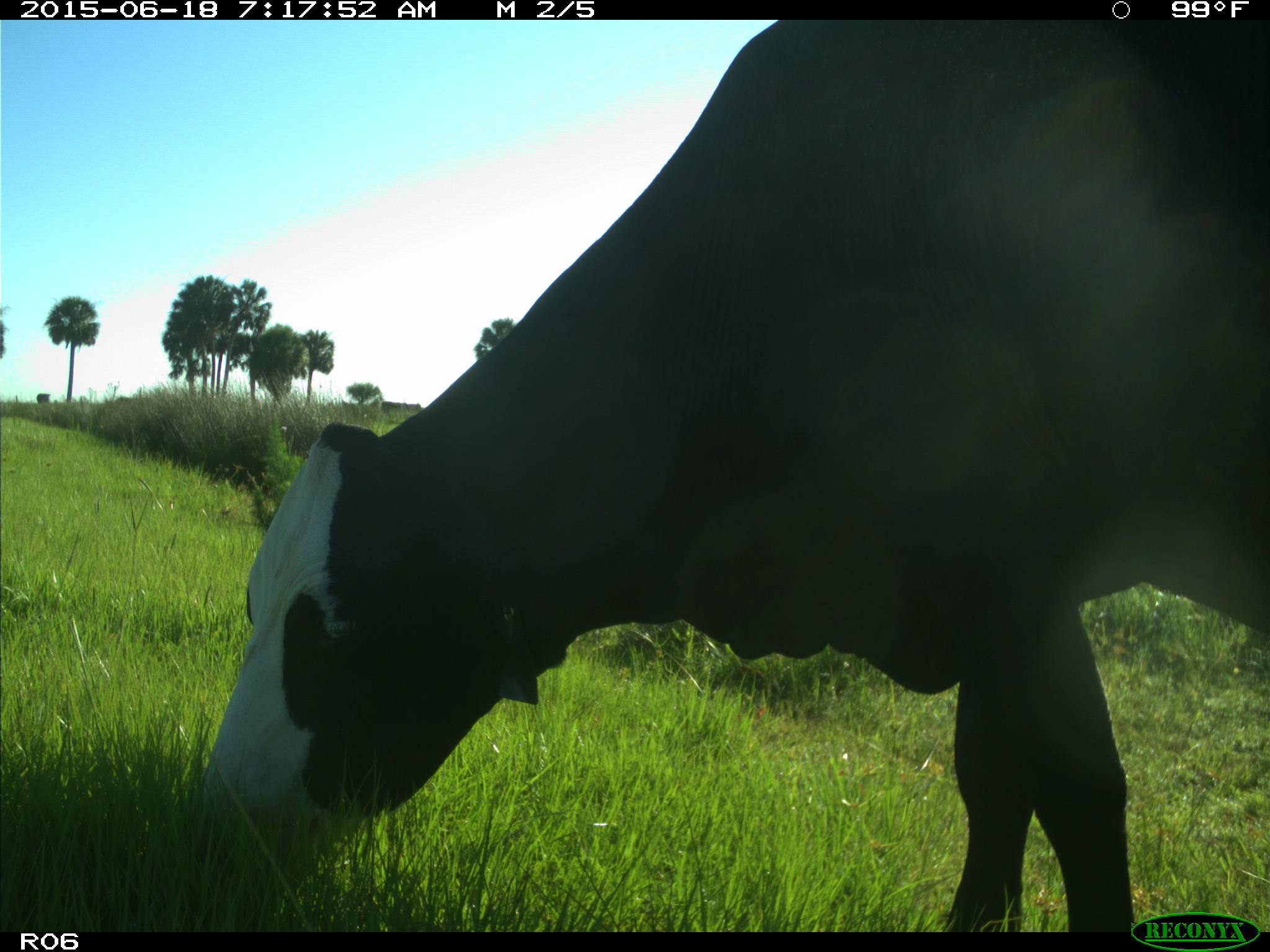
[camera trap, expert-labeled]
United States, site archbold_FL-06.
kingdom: Animalia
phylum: Chordata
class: Mammalia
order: Artiodactyla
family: Bovidae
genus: Bos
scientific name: Bos taurus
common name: domestic cow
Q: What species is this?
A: Bos taurus (domestic cow).